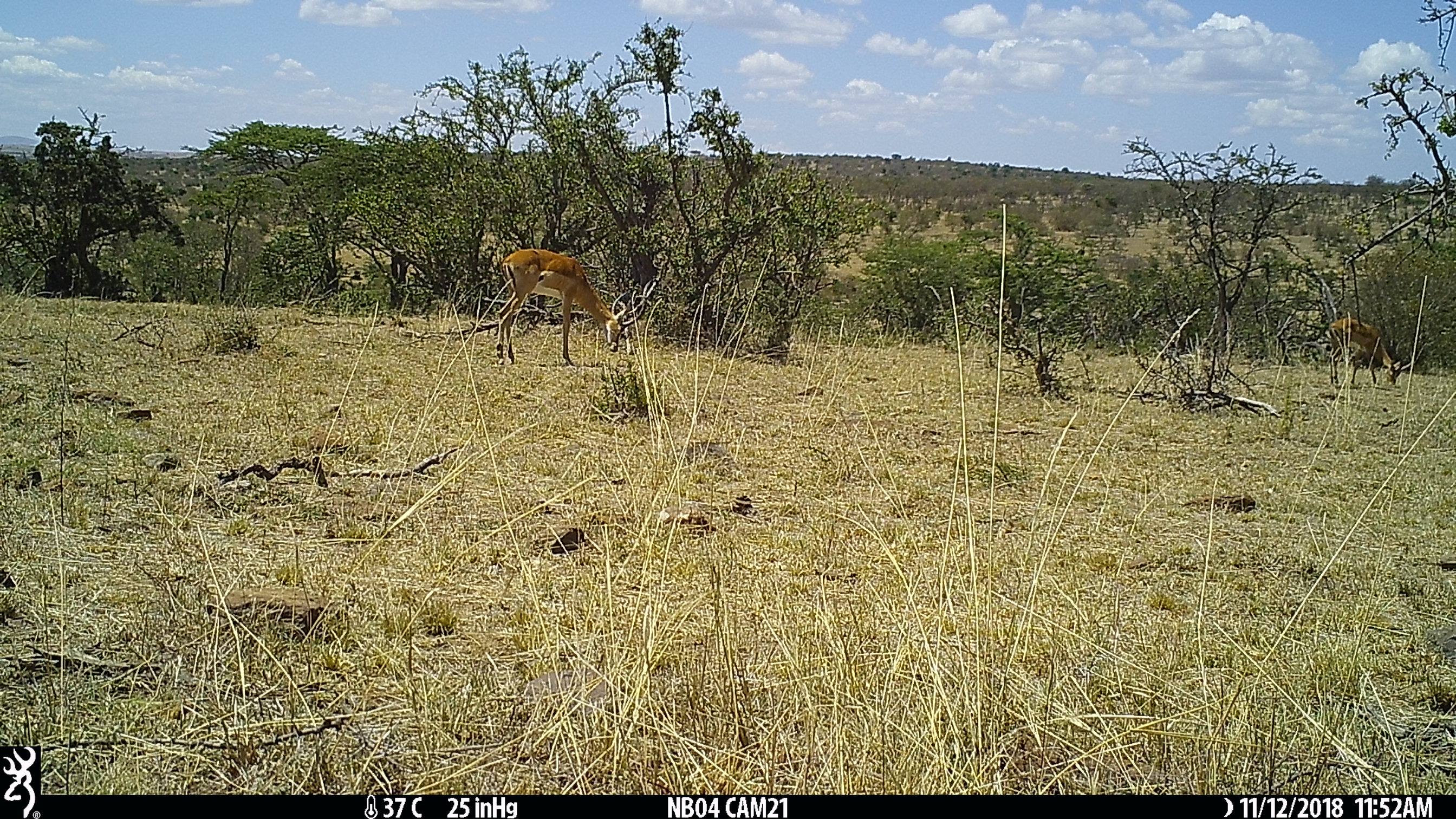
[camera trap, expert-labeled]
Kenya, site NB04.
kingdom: Animalia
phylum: Chordata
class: Mammalia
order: Artiodactyla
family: Bovidae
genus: Aepyceros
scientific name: Aepyceros melampus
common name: impala